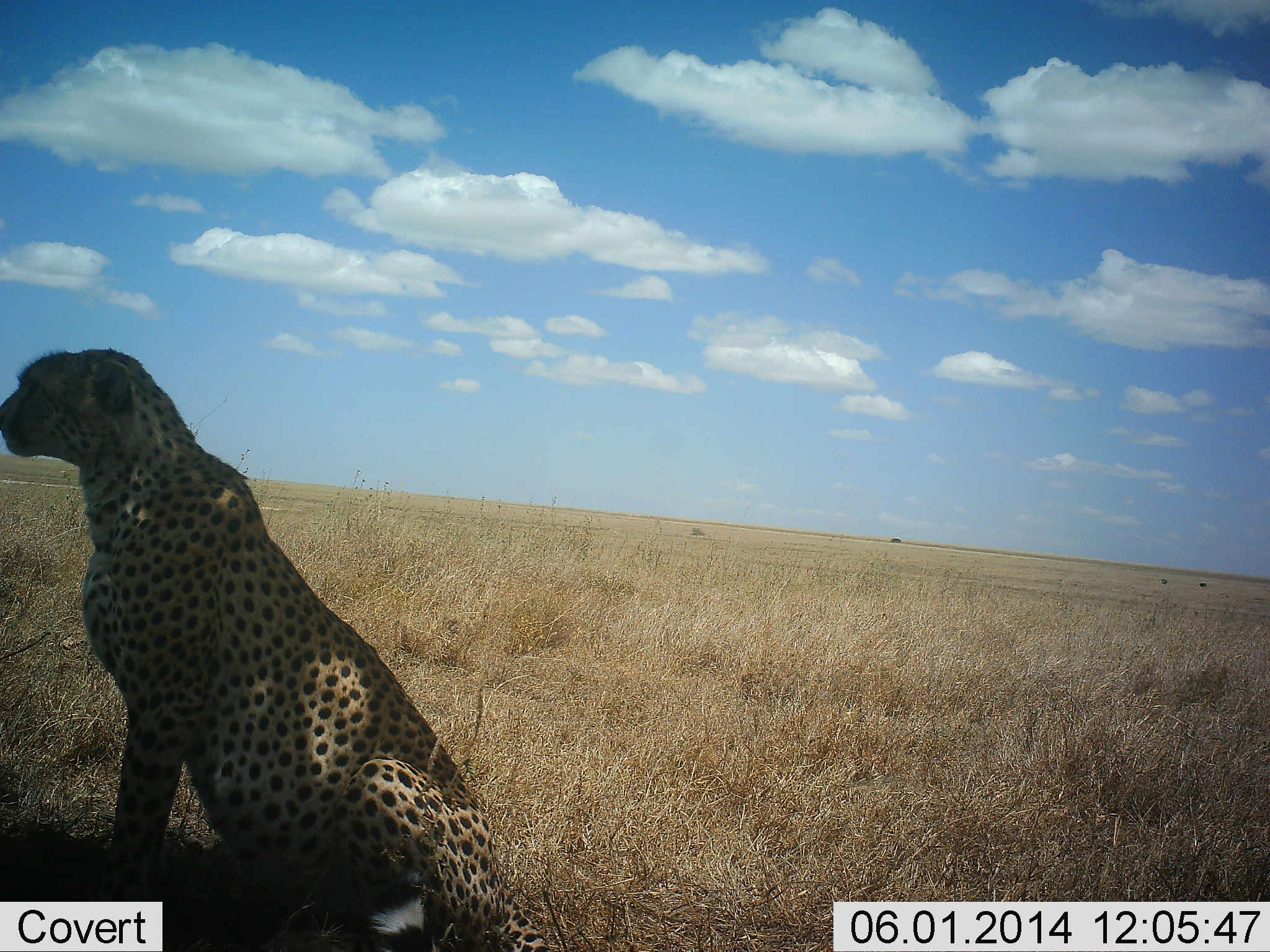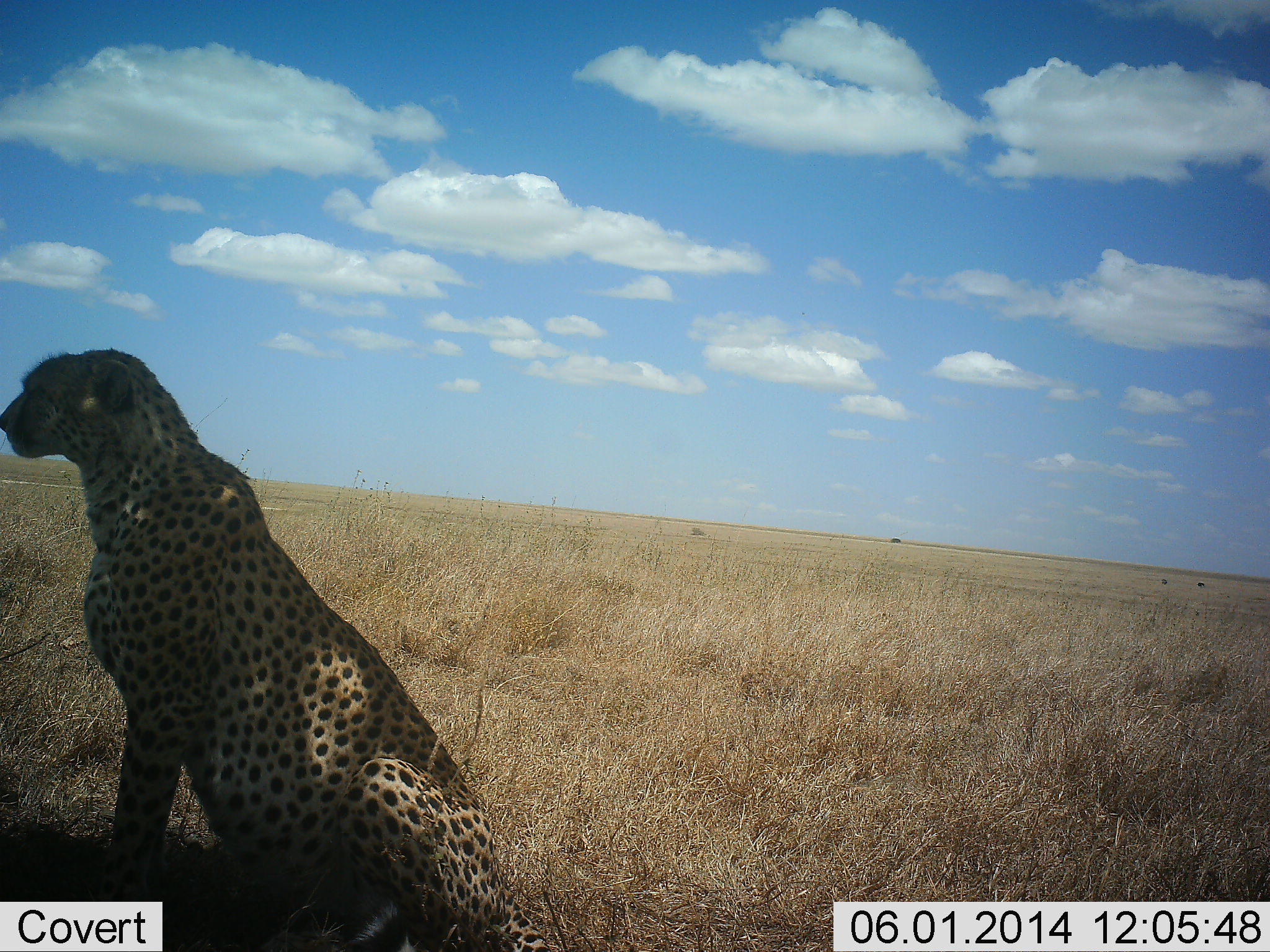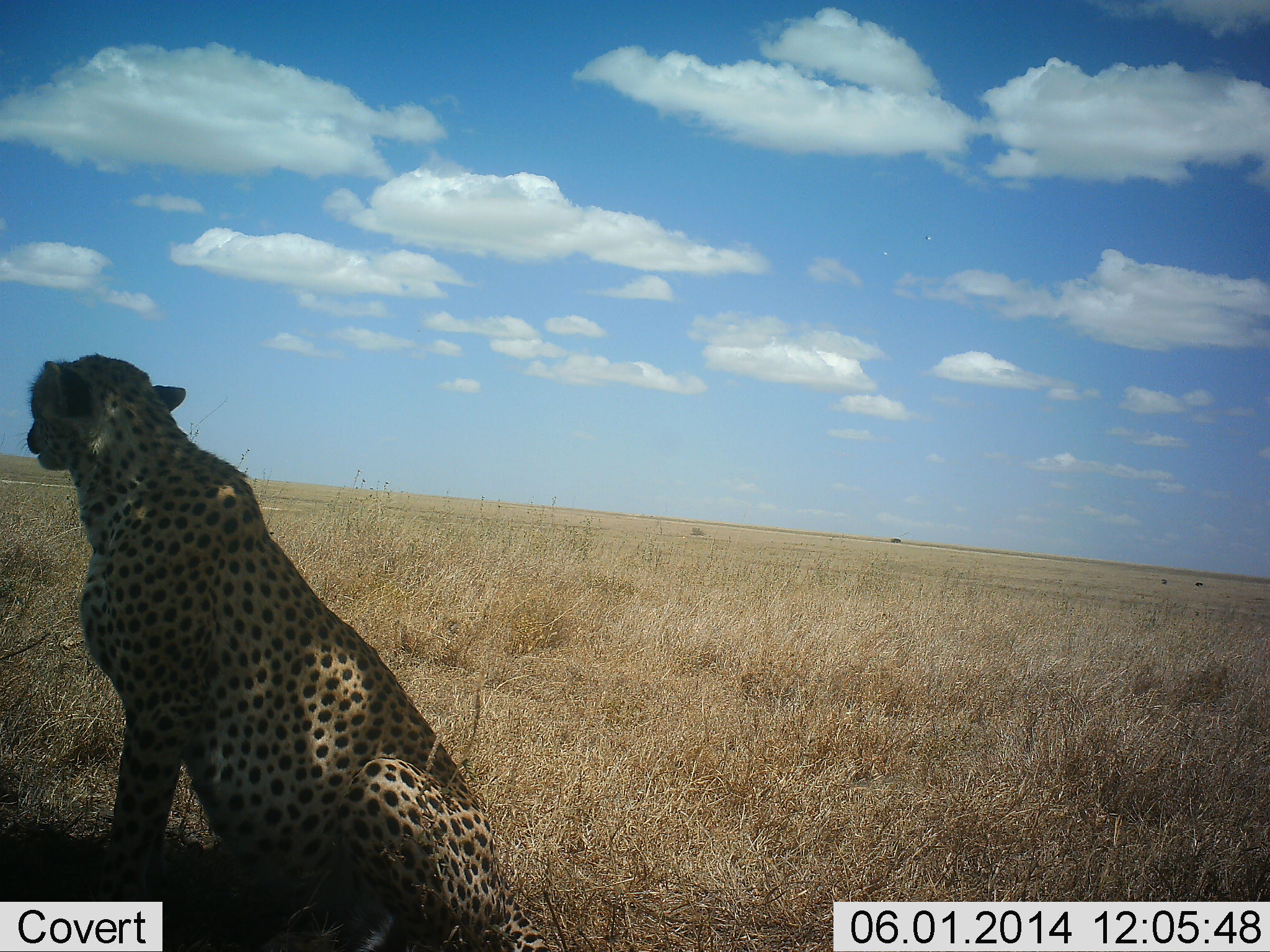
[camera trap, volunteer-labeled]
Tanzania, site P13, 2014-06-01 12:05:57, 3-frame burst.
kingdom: Animalia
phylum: Chordata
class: Mammalia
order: Carnivora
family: Felidae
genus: Acinonyx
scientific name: Acinonyx jubatus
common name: cheetah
Cheetah (Acinonyx jubatus), count 1. Behavior (volunteer vote fractions): standing 10%, resting 100%, moving 0%, interacting 0%. Young present (vote fraction): 0%. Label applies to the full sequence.